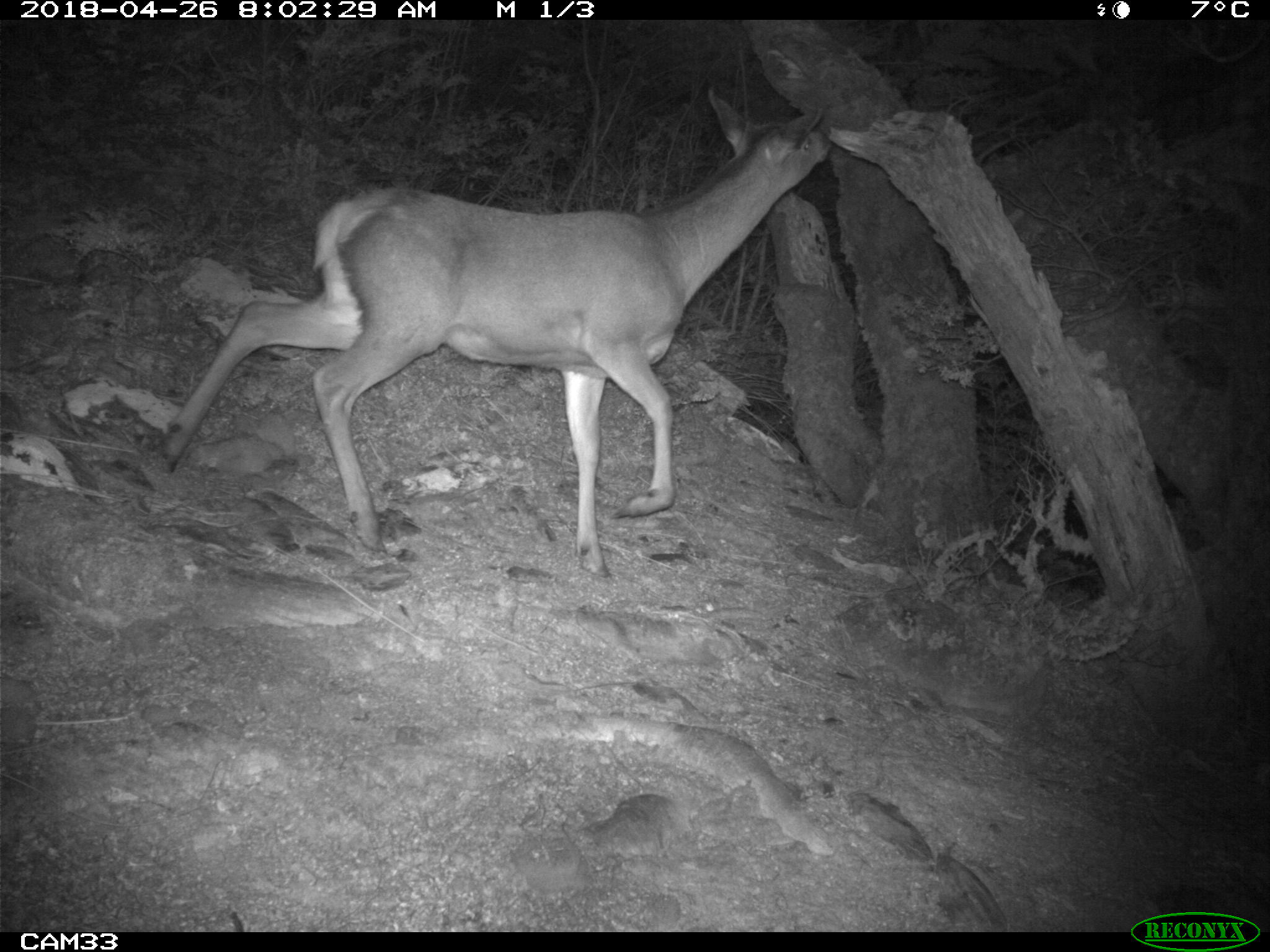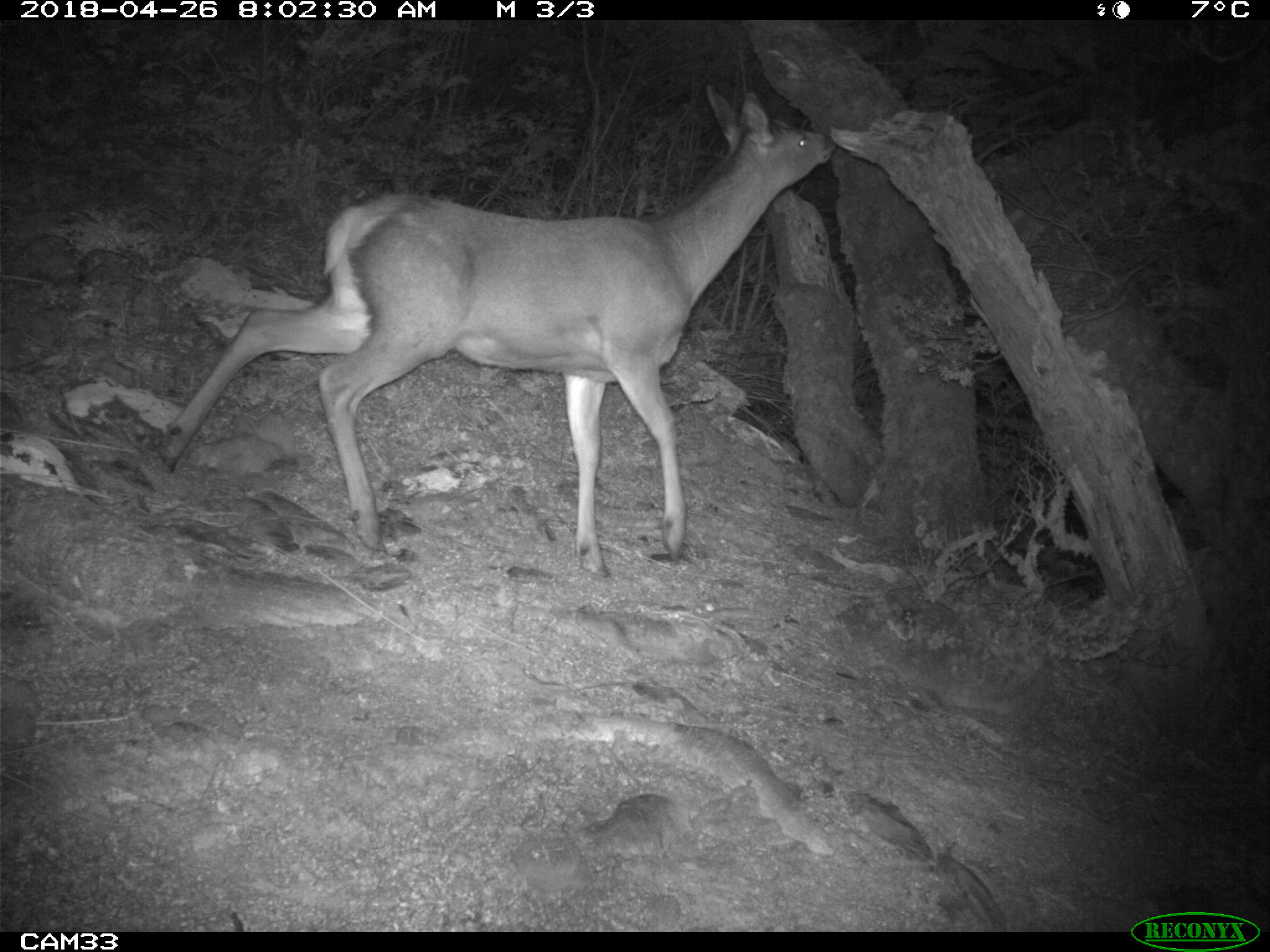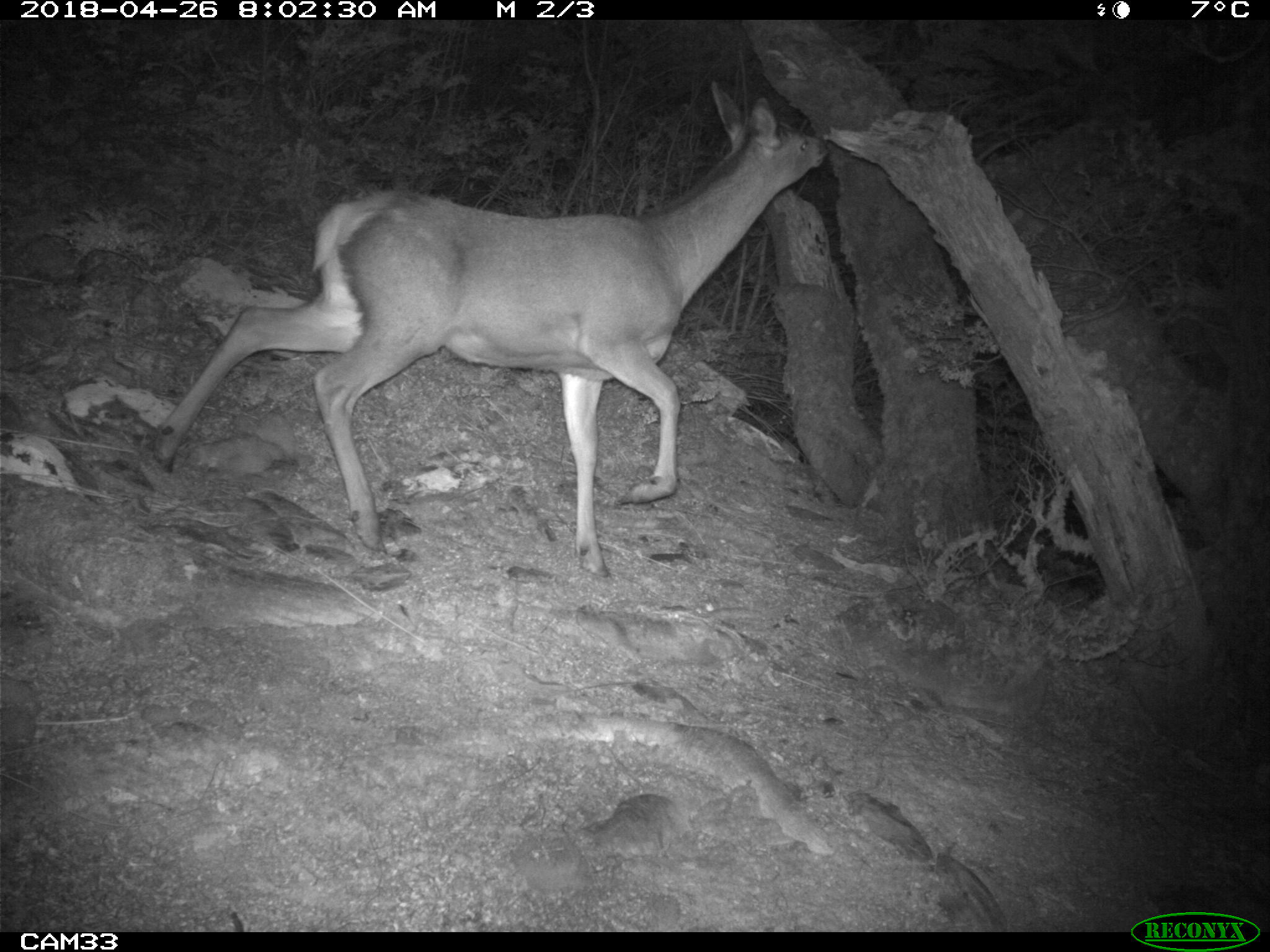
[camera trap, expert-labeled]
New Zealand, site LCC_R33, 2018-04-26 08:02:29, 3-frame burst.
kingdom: Animalia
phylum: Chordata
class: Mammalia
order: Artiodactyla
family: Cervidae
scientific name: Cervidae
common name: deer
Deer (Cervidae).